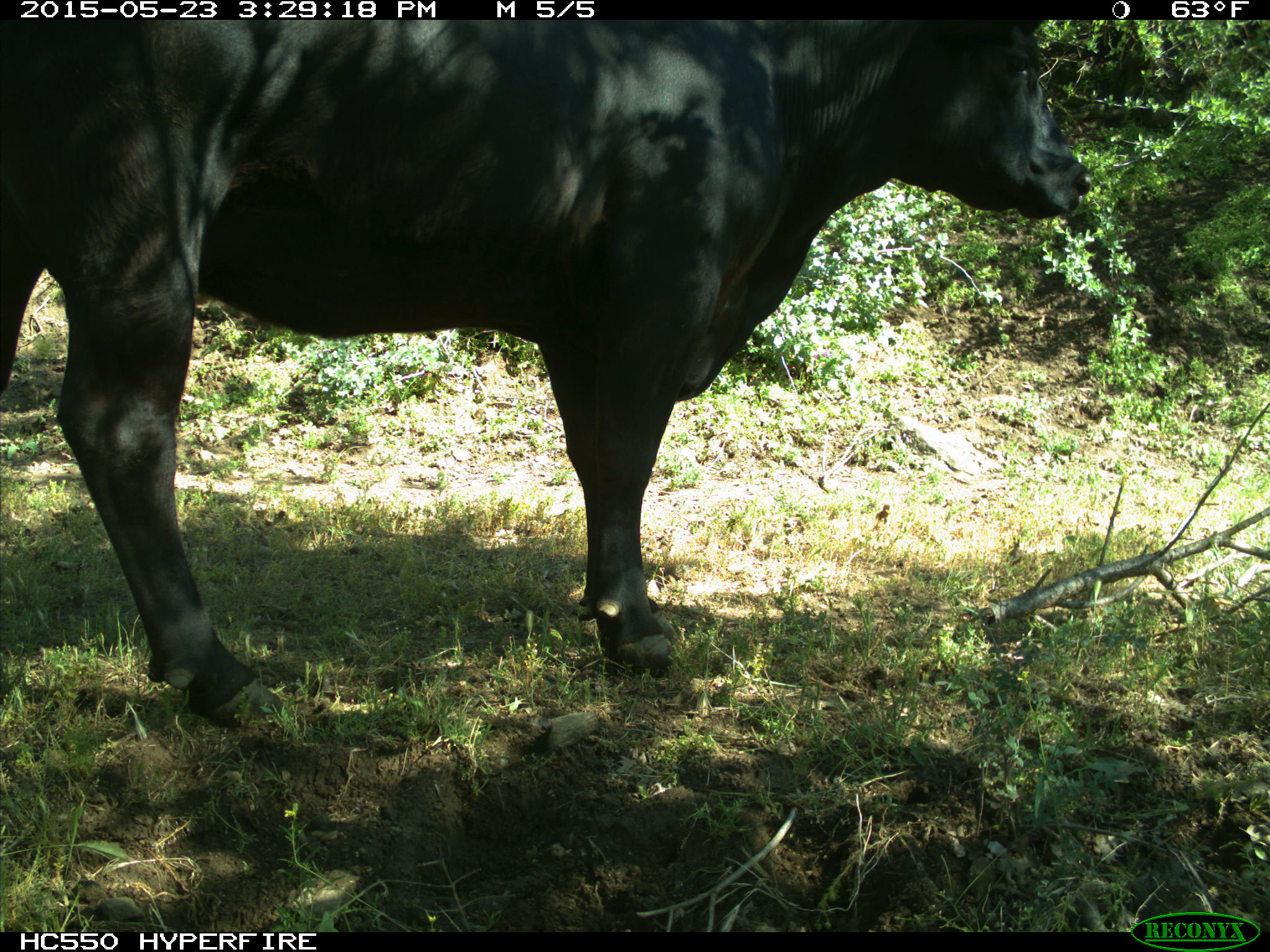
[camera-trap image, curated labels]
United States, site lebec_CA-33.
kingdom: Animalia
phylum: Chordata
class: Mammalia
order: Artiodactyla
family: Bovidae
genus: Bos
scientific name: Bos taurus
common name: domestic cow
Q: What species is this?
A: Bos taurus (domestic cow).